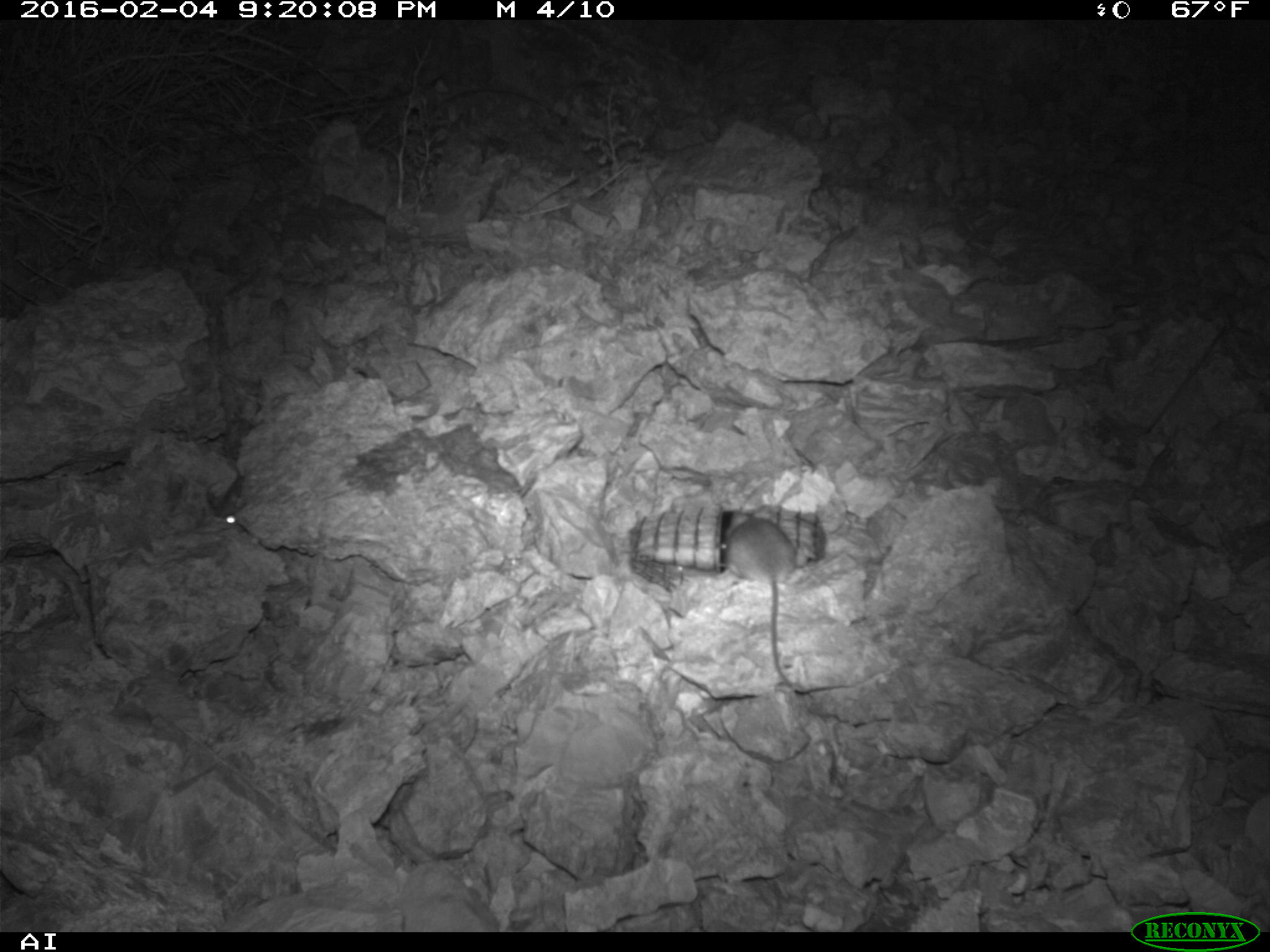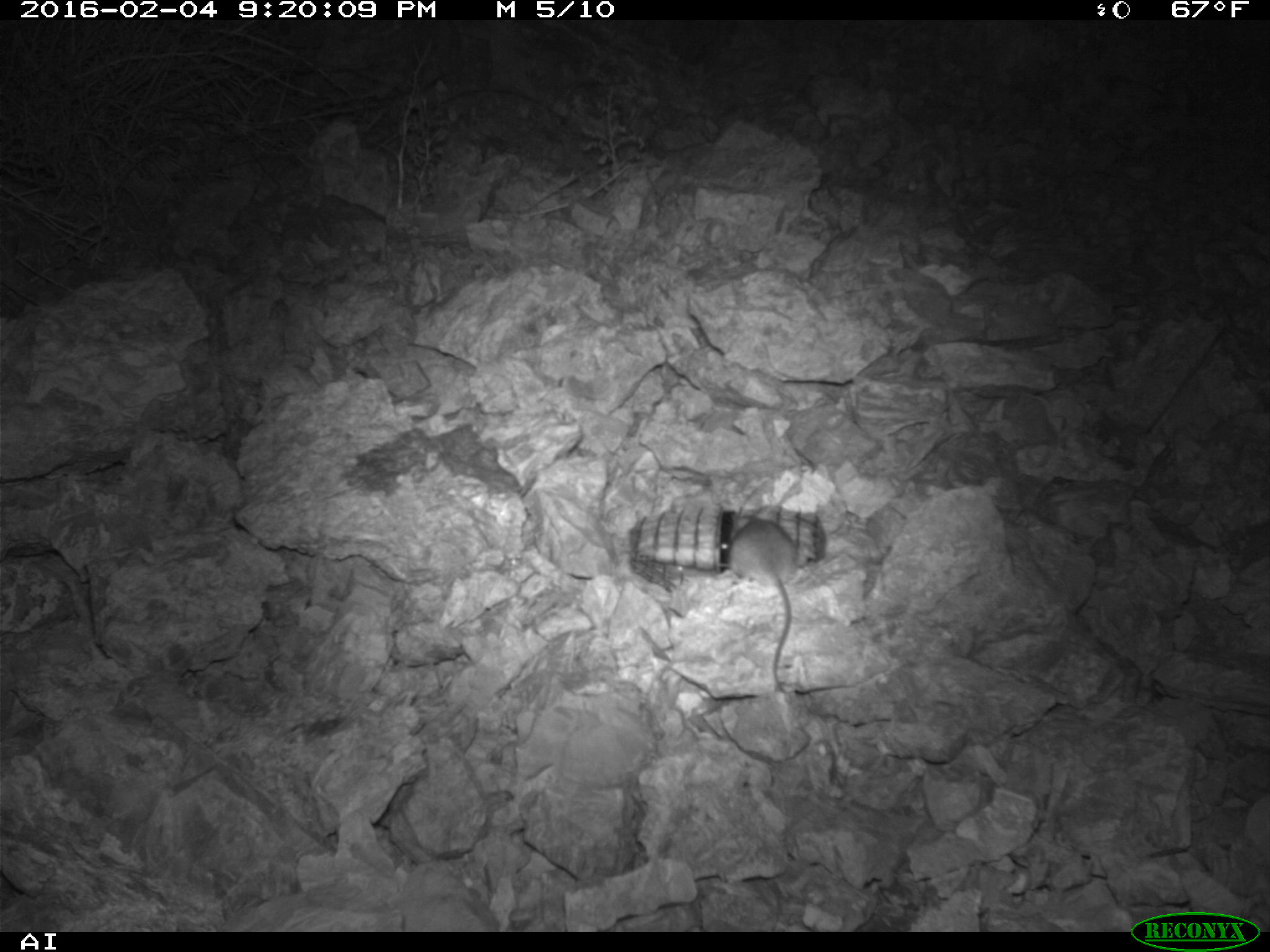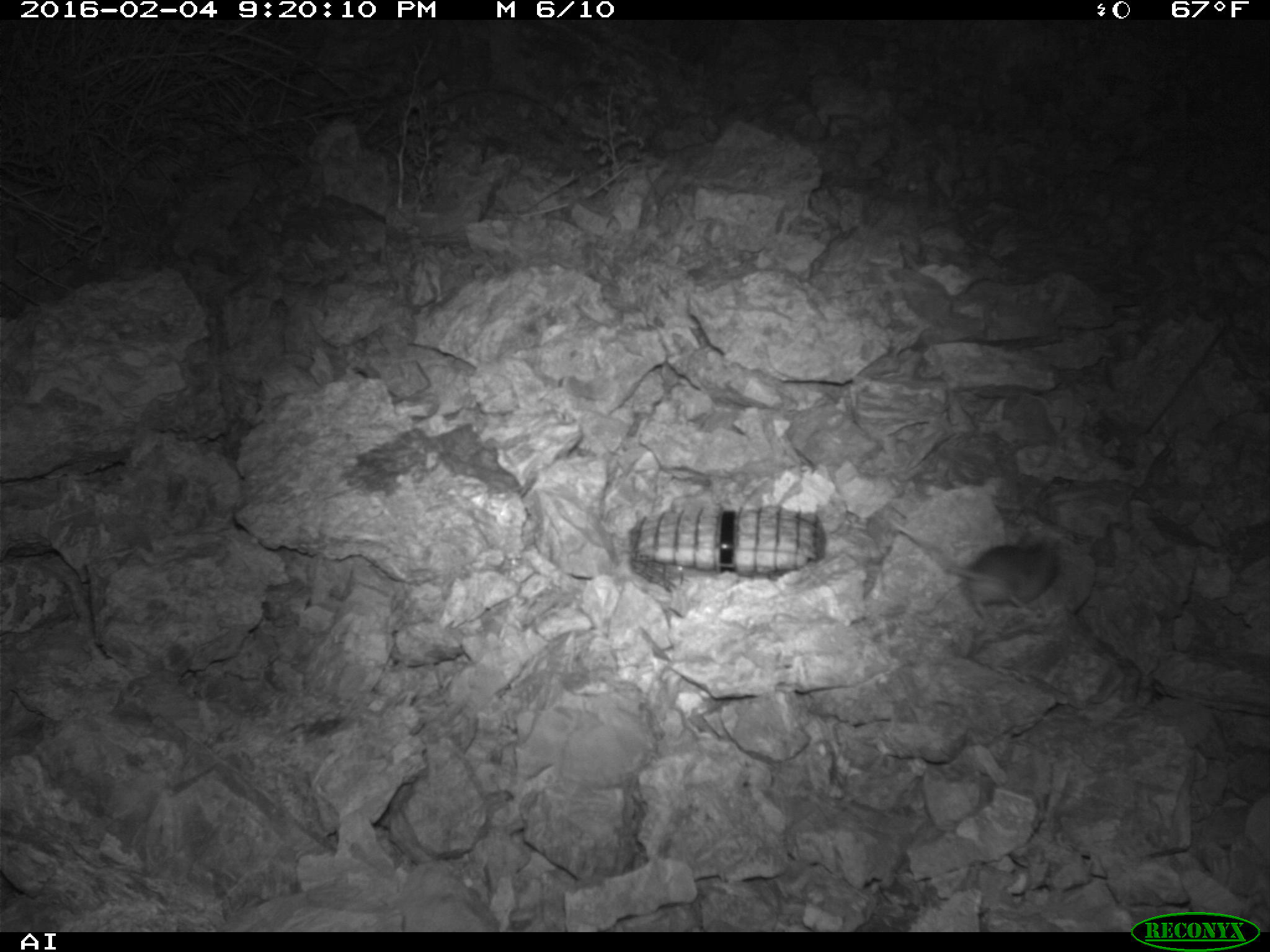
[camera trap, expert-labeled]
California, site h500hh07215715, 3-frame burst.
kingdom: Animalia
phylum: Chordata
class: Mammalia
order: Rodentia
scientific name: Rodentia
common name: rodent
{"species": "rodent (Rodentia)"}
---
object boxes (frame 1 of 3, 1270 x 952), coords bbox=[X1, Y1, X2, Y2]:
rodent: bbox=[721, 511, 797, 693]; bbox=[226, 516, 242, 524]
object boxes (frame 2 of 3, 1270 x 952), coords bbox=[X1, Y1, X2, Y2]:
rodent: bbox=[724, 509, 797, 692]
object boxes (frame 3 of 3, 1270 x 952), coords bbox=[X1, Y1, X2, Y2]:
rodent: bbox=[891, 522, 1058, 622]